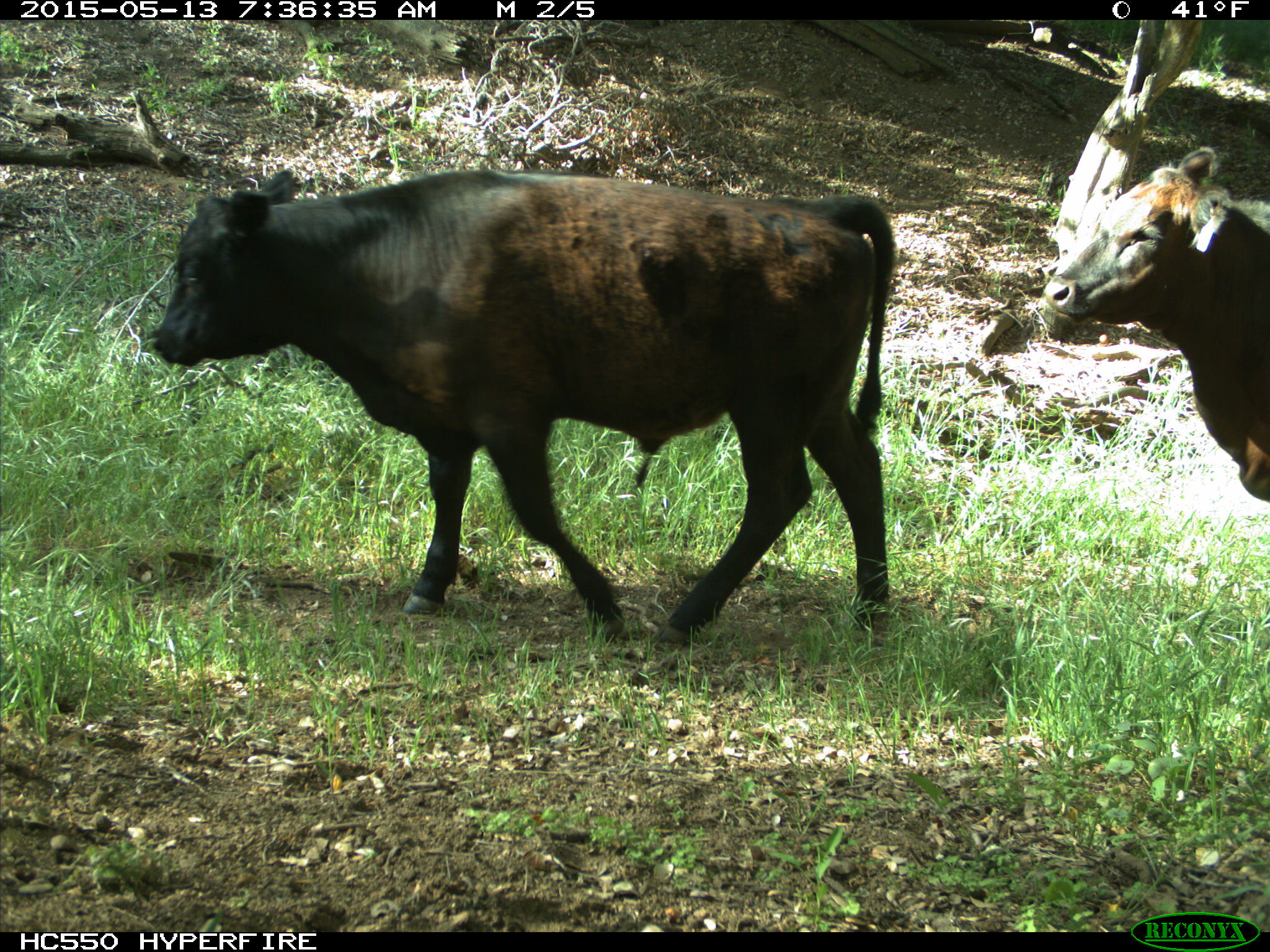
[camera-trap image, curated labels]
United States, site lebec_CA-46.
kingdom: Animalia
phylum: Chordata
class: Mammalia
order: Artiodactyla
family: Bovidae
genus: Bos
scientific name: Bos taurus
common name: domestic cow